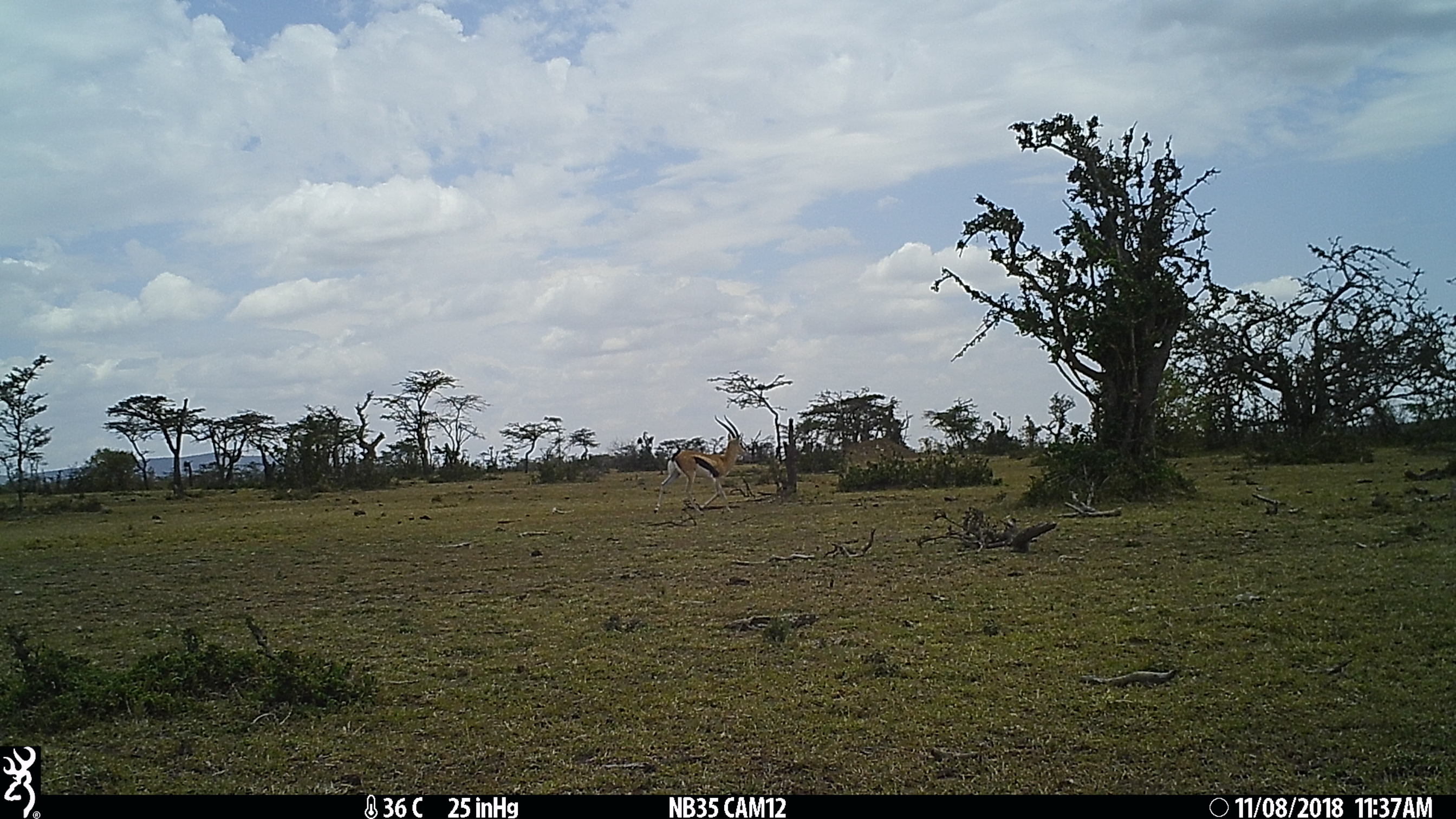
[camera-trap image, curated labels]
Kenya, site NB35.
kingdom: Animalia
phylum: Chordata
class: Mammalia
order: Artiodactyla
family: Bovidae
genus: Eudorcas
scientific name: Eudorcas thomsonii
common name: thomon's gazelle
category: gazelle thomsons